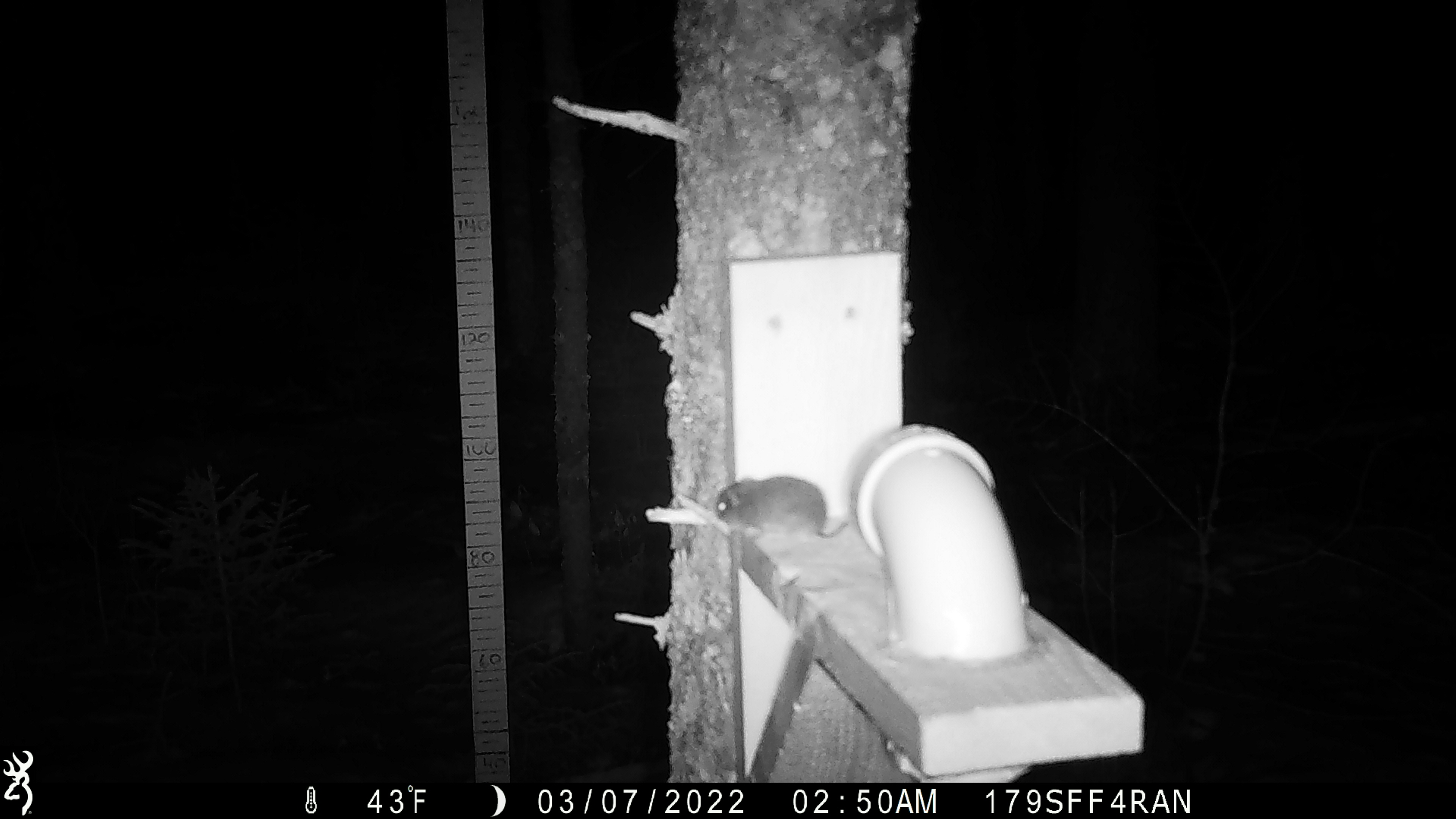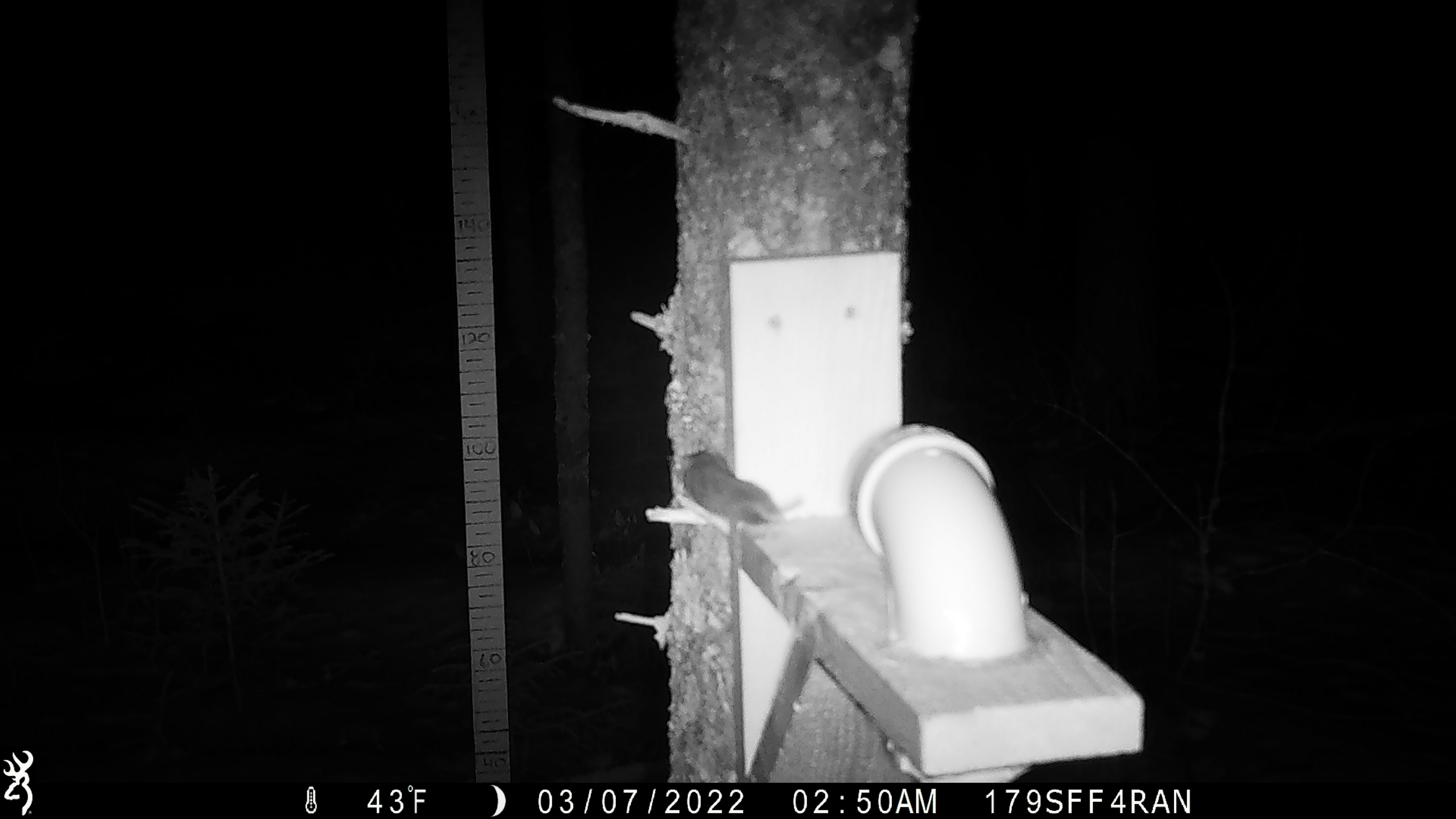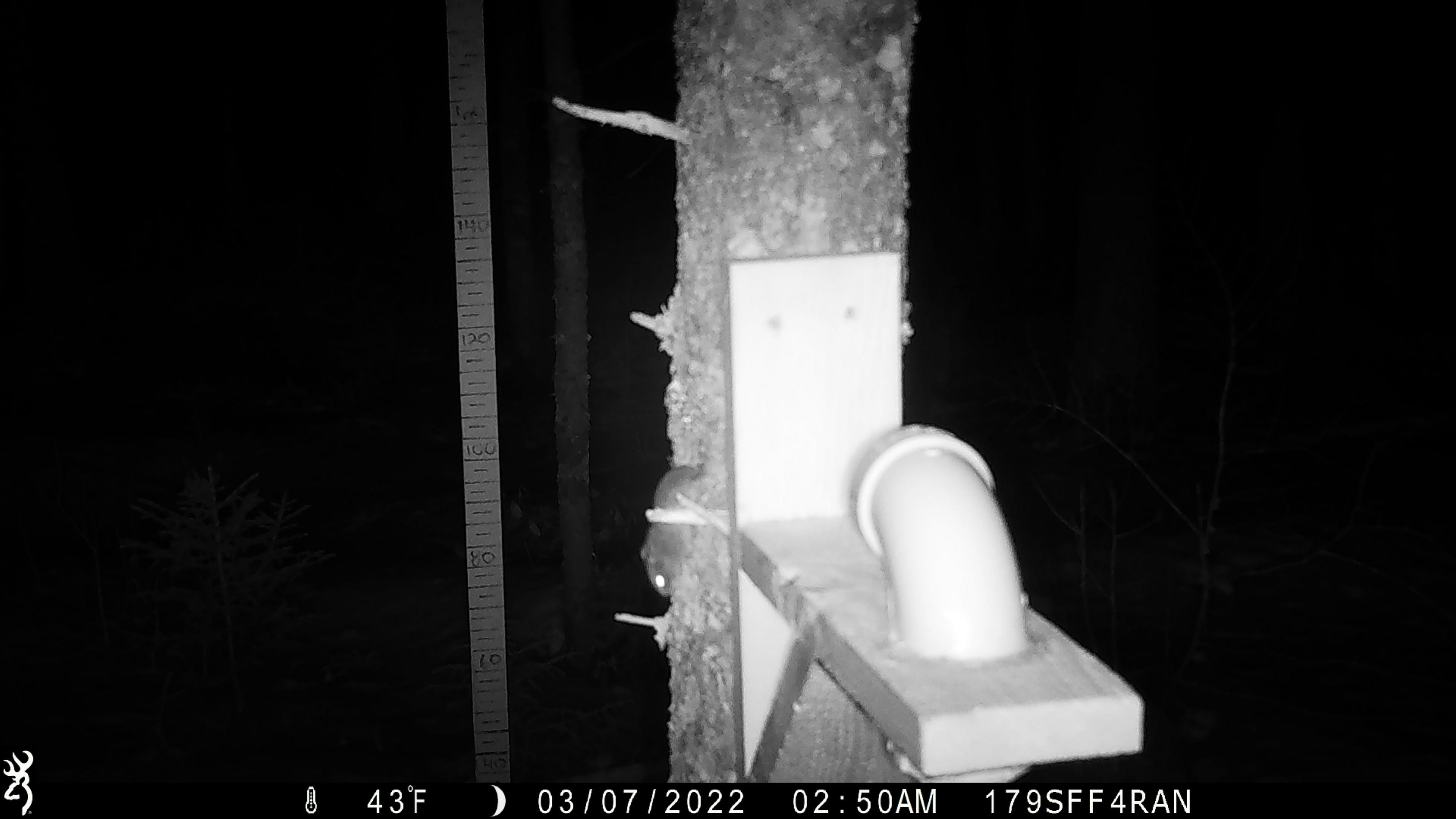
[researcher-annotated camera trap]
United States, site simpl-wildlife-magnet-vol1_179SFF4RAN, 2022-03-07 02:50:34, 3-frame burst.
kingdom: Animalia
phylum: Chordata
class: Mammalia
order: Rodentia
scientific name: Rodentia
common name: mouse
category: mouse sp.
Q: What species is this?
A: Mouse sp. (mouse) (Rodentia).